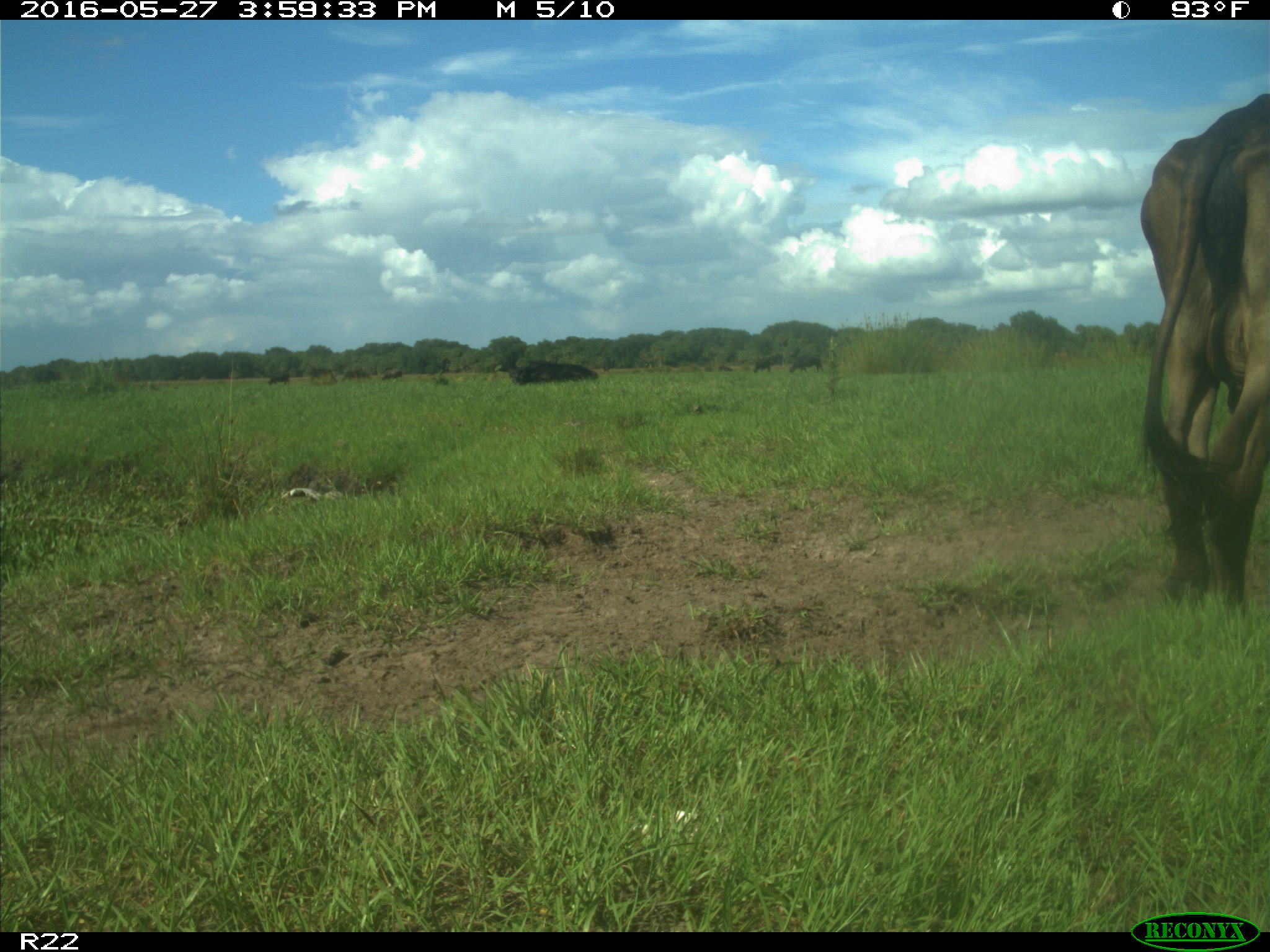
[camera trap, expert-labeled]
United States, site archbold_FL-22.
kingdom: Animalia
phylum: Chordata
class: Mammalia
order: Artiodactyla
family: Bovidae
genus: Bos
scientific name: Bos taurus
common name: domestic cow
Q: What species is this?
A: Bos taurus (domestic cow).